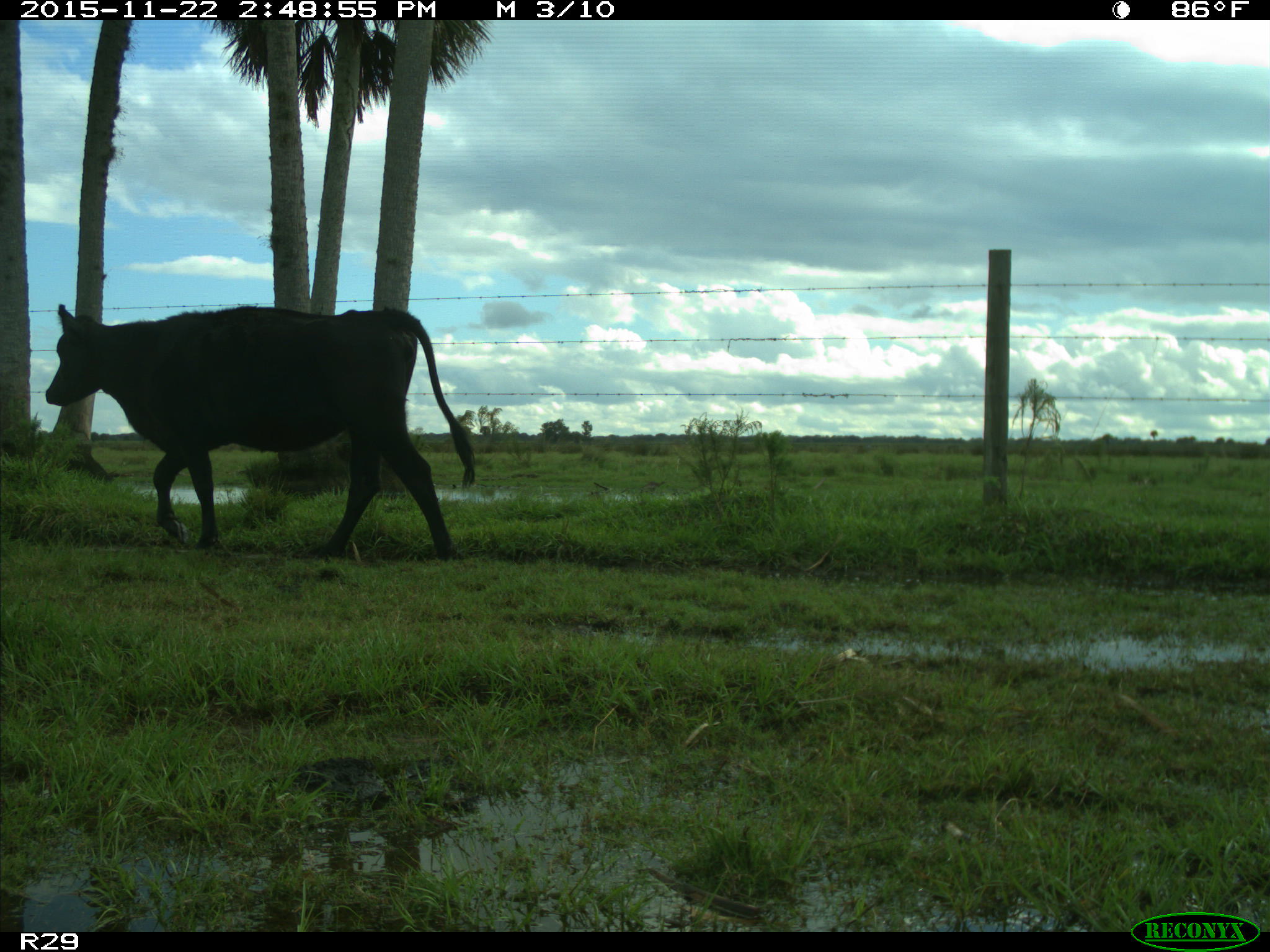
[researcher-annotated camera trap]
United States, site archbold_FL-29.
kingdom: Animalia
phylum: Chordata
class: Mammalia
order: Artiodactyla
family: Bovidae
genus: Bos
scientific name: Bos taurus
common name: domestic cow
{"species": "Bos taurus (domestic cow)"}